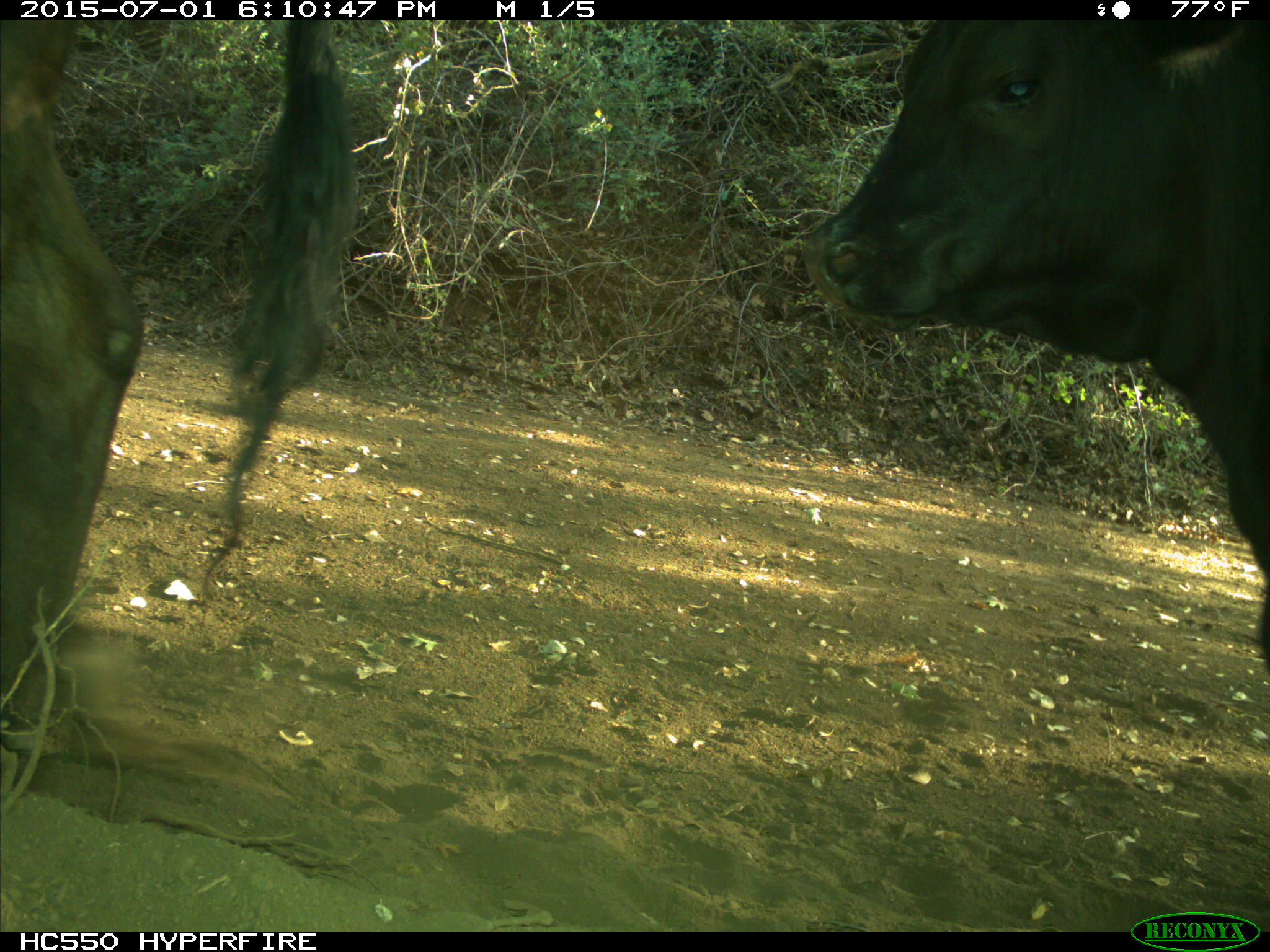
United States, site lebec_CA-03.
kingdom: Animalia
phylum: Chordata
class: Mammalia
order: Artiodactyla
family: Bovidae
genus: Bos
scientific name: Bos taurus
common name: domestic cow